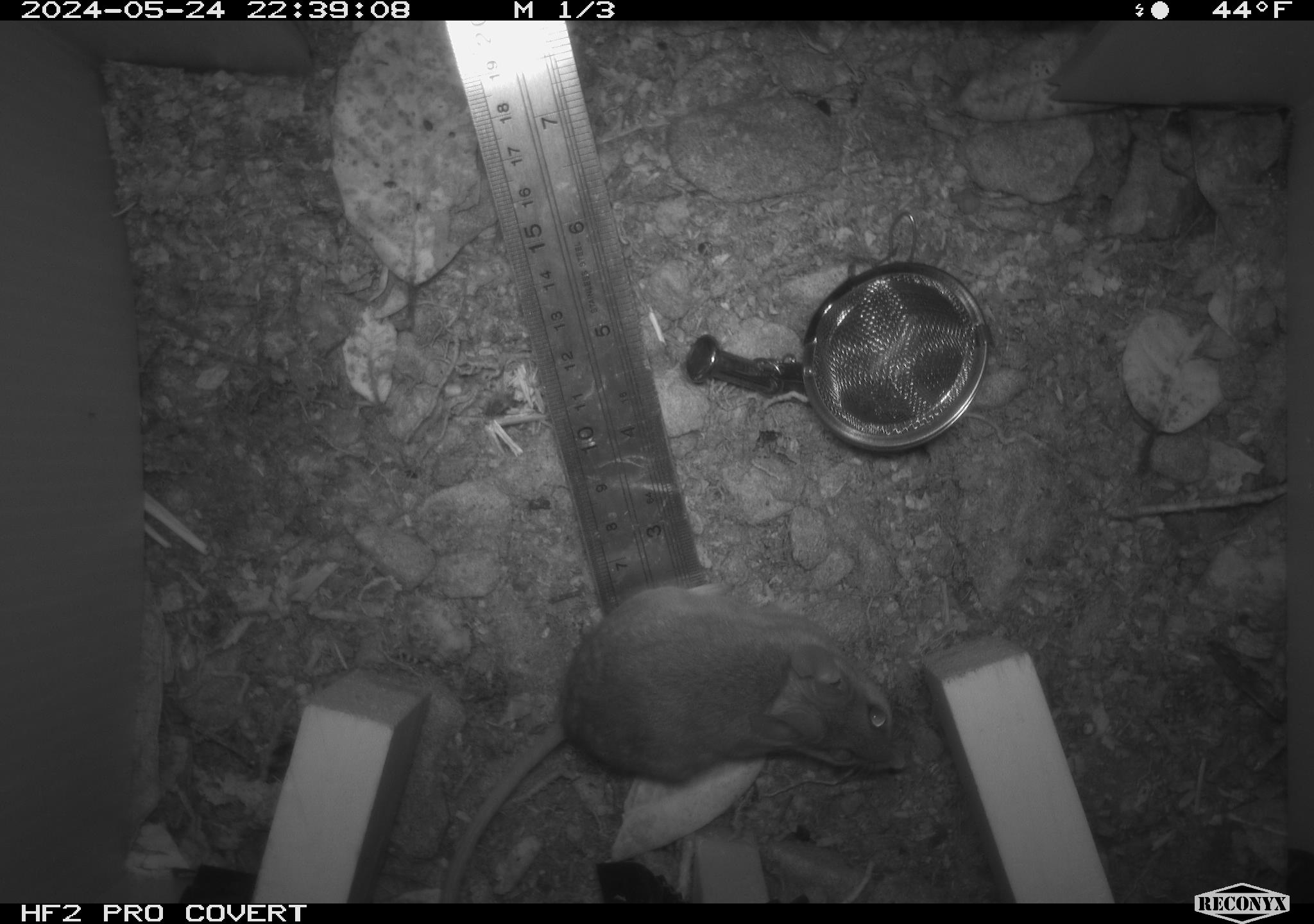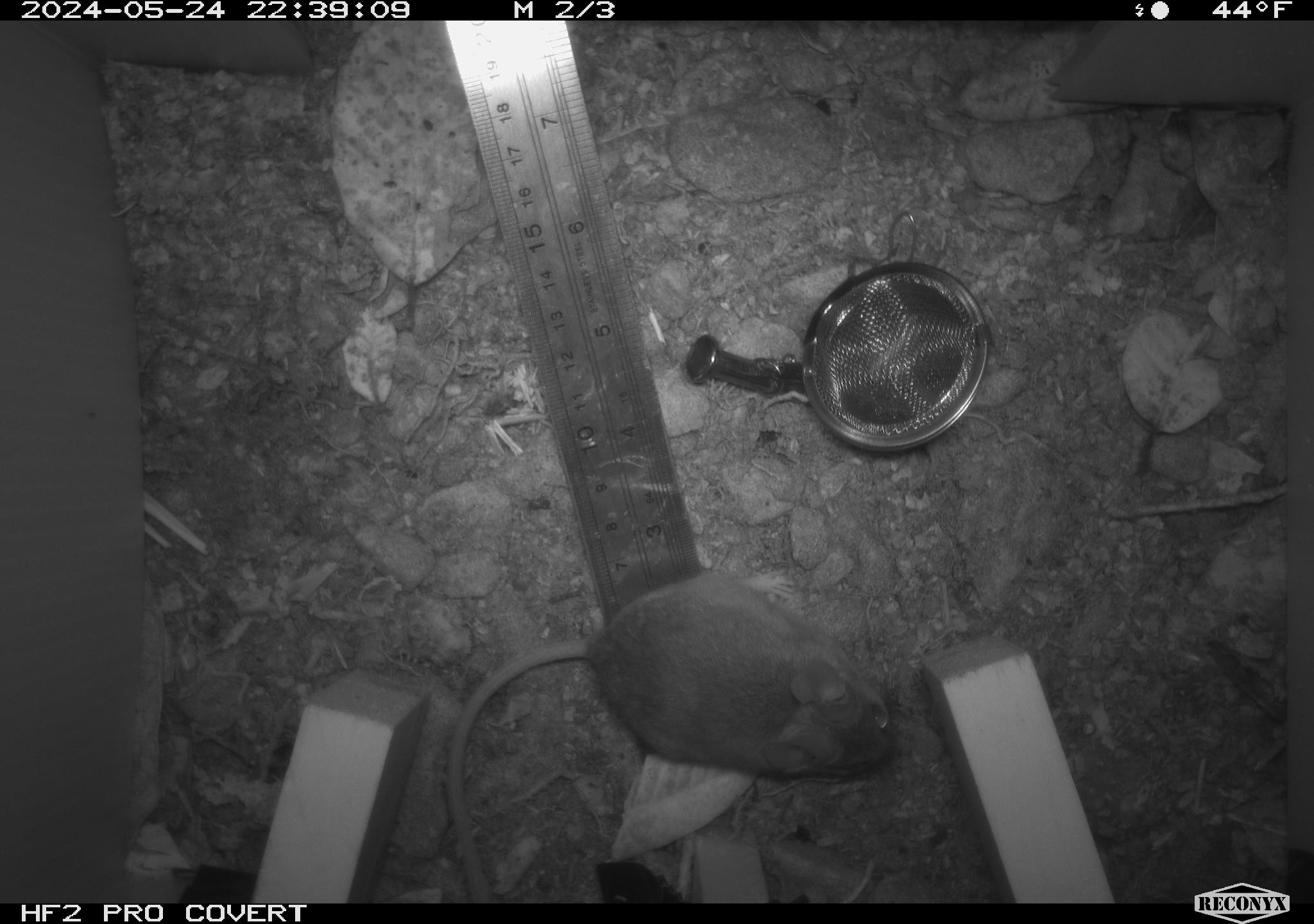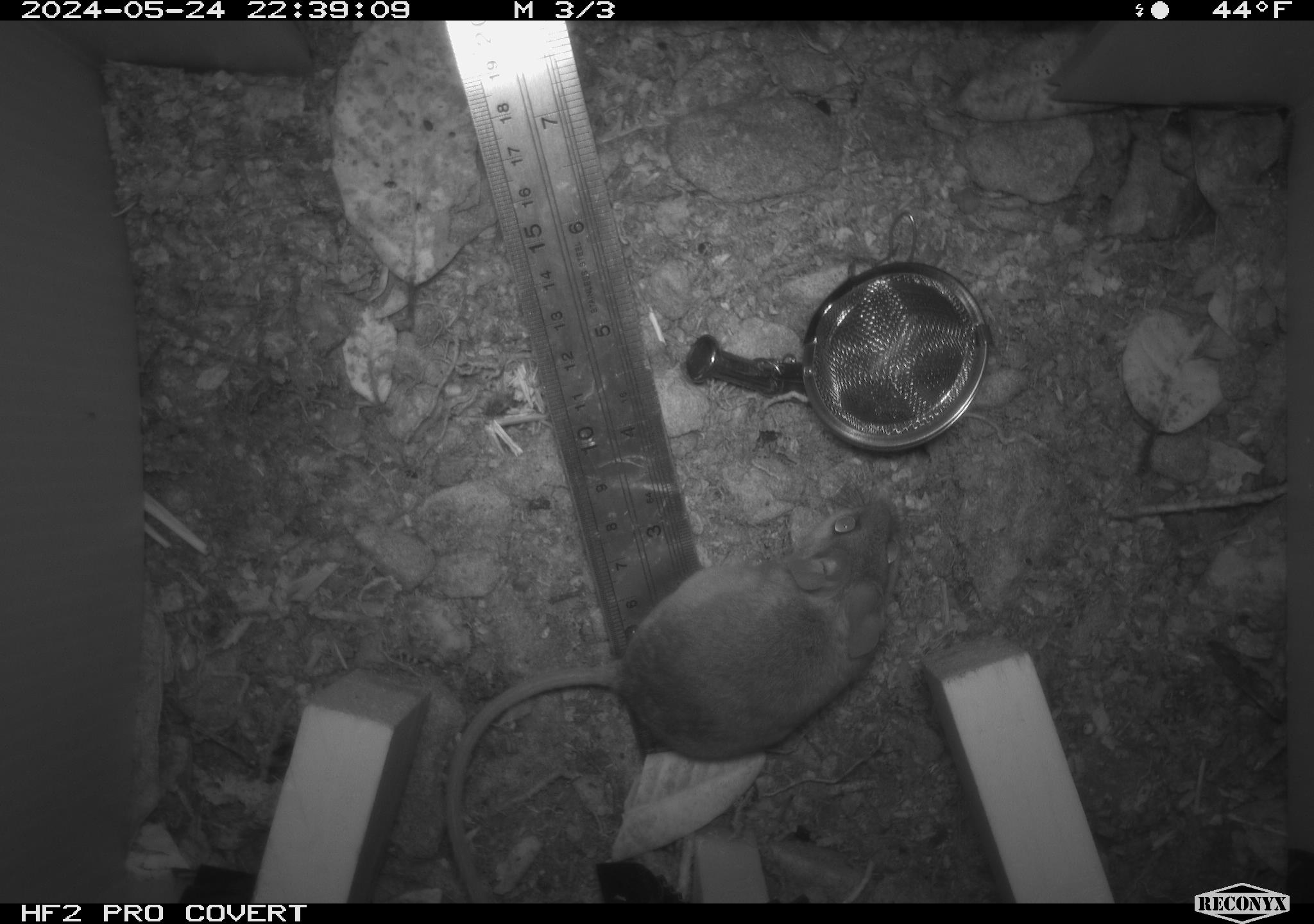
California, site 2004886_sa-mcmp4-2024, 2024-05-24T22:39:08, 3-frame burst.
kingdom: Animalia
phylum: Chordata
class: Mammalia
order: Rodentia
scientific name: Rodentia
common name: mouse species